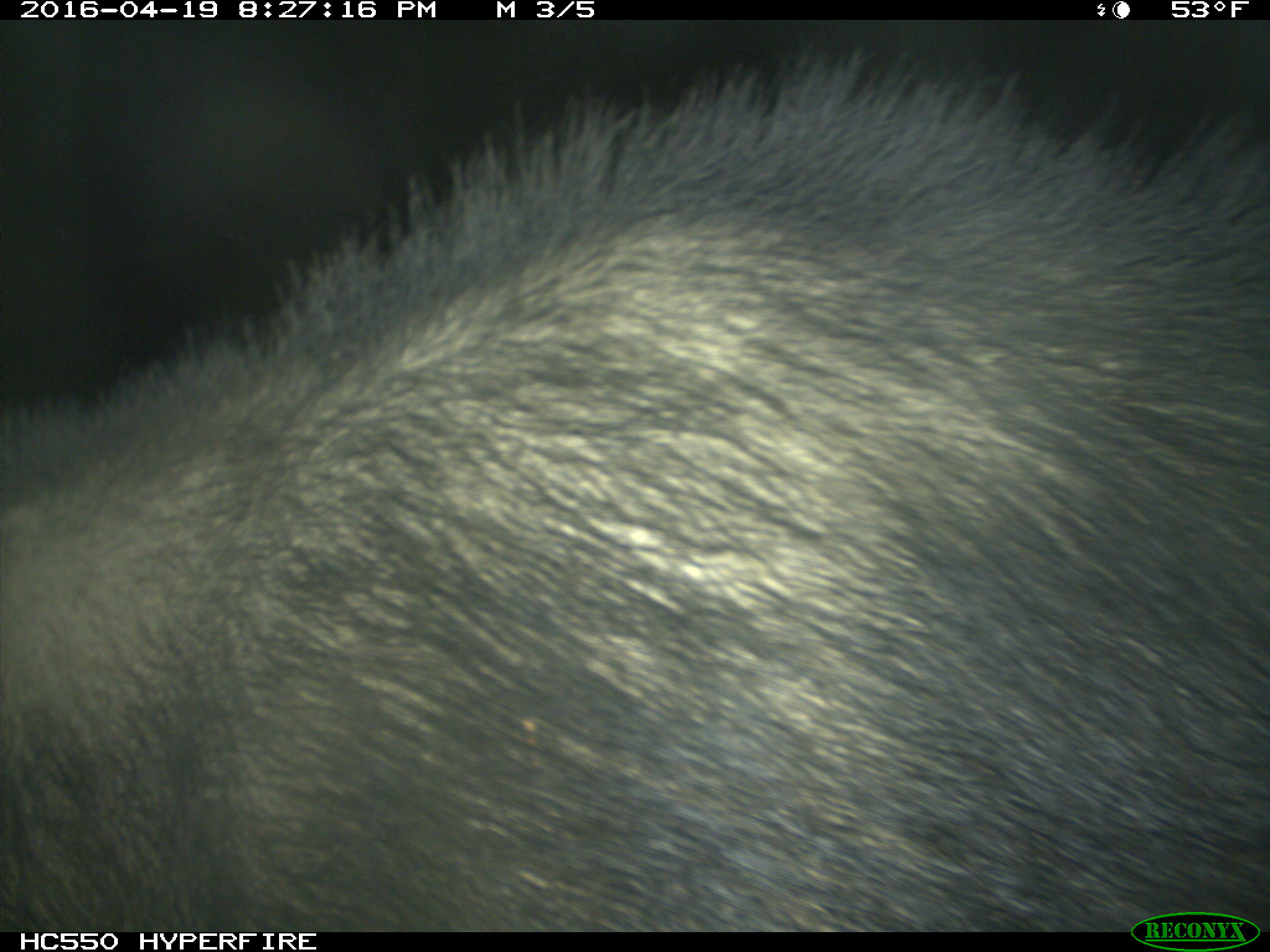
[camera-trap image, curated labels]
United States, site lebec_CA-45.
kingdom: Animalia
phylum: Chordata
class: Mammalia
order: Artiodactyla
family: Suidae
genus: Sus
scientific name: Sus scrofa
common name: wild boar